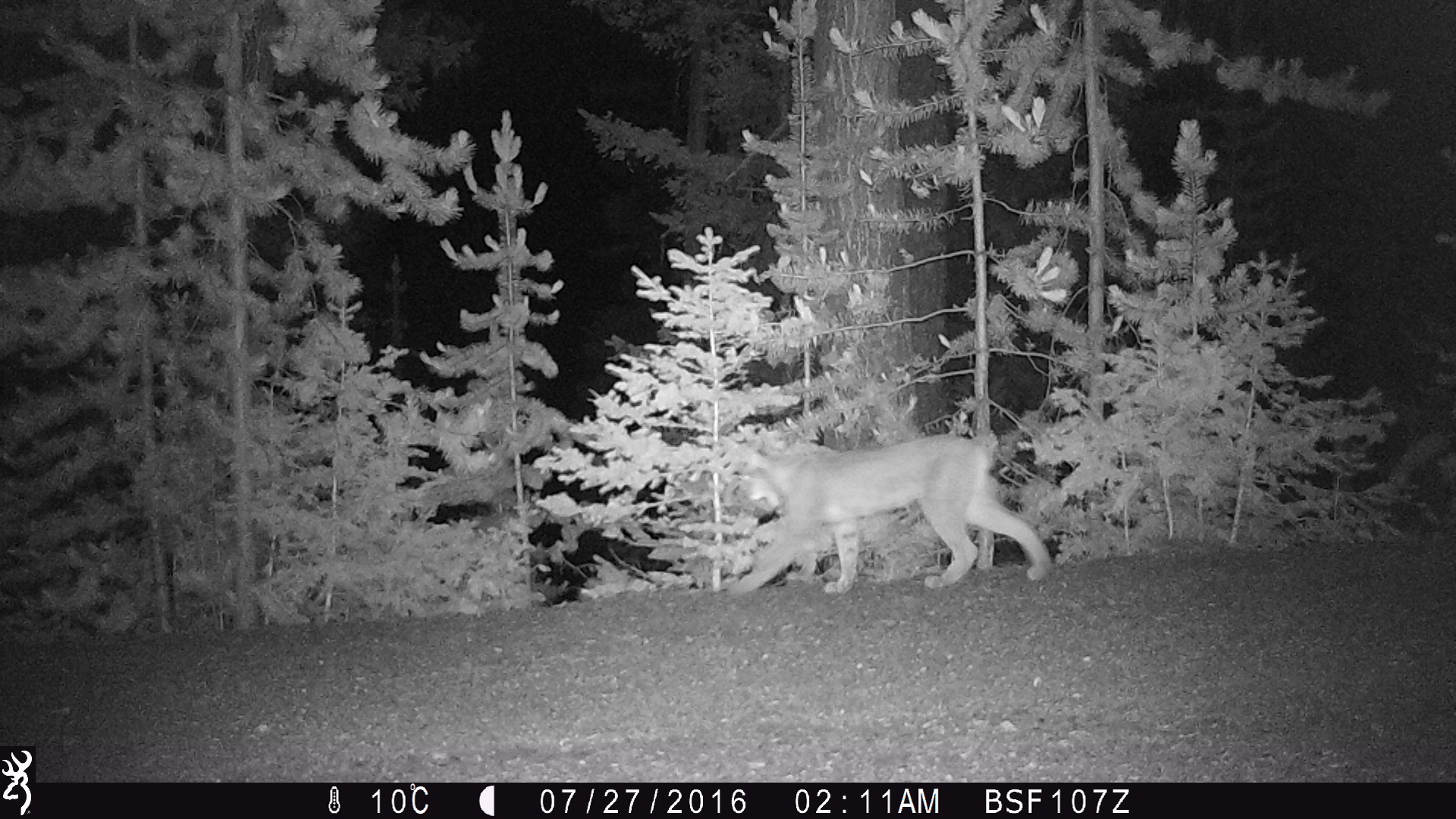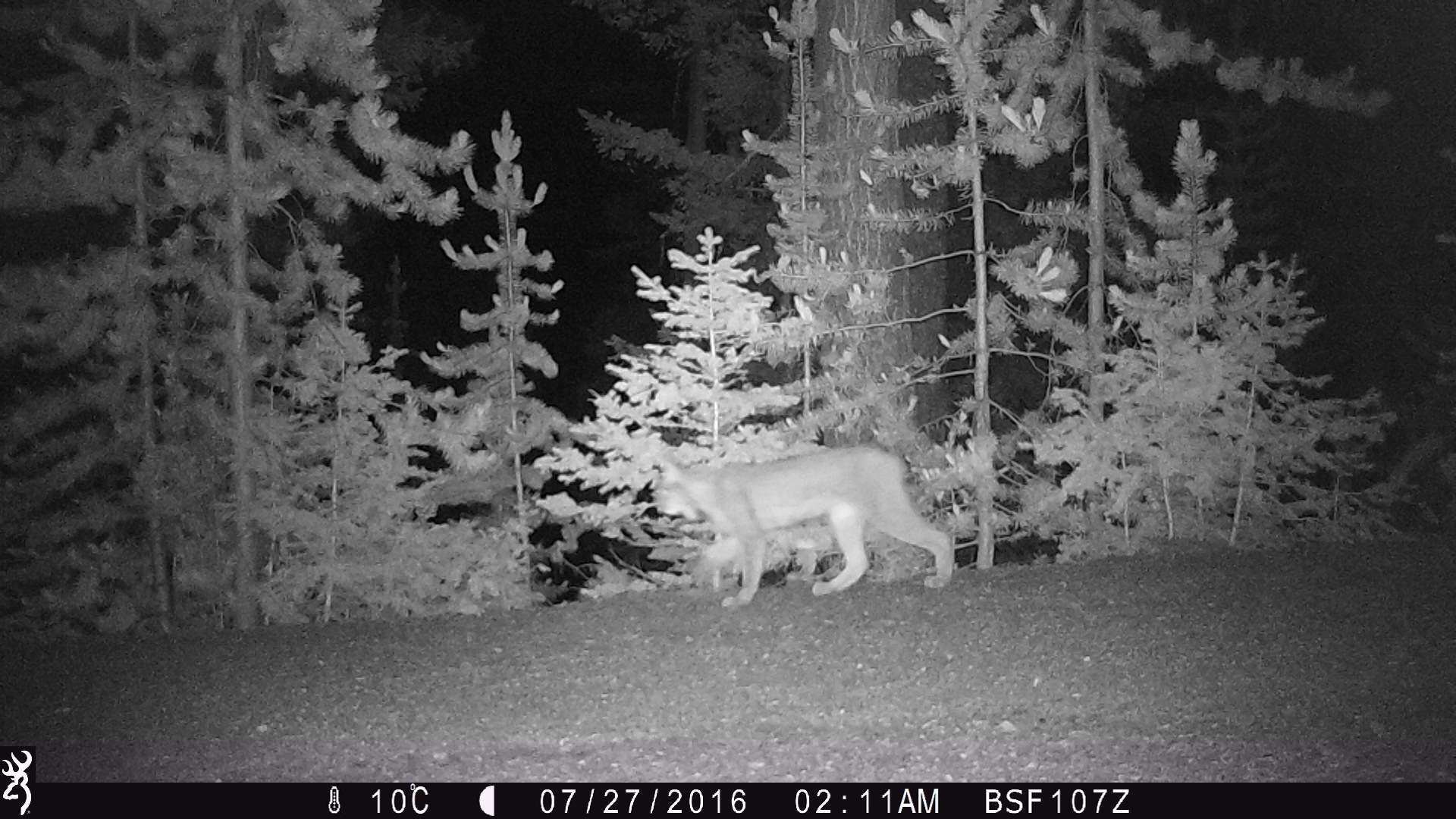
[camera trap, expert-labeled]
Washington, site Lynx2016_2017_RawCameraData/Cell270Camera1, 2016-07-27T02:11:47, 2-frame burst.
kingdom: Animalia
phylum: Chordata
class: Mammalia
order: Carnivora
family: Felidae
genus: Lynx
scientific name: Lynx canadensis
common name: canada lynx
Lynx canadensis (canada lynx). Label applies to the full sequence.